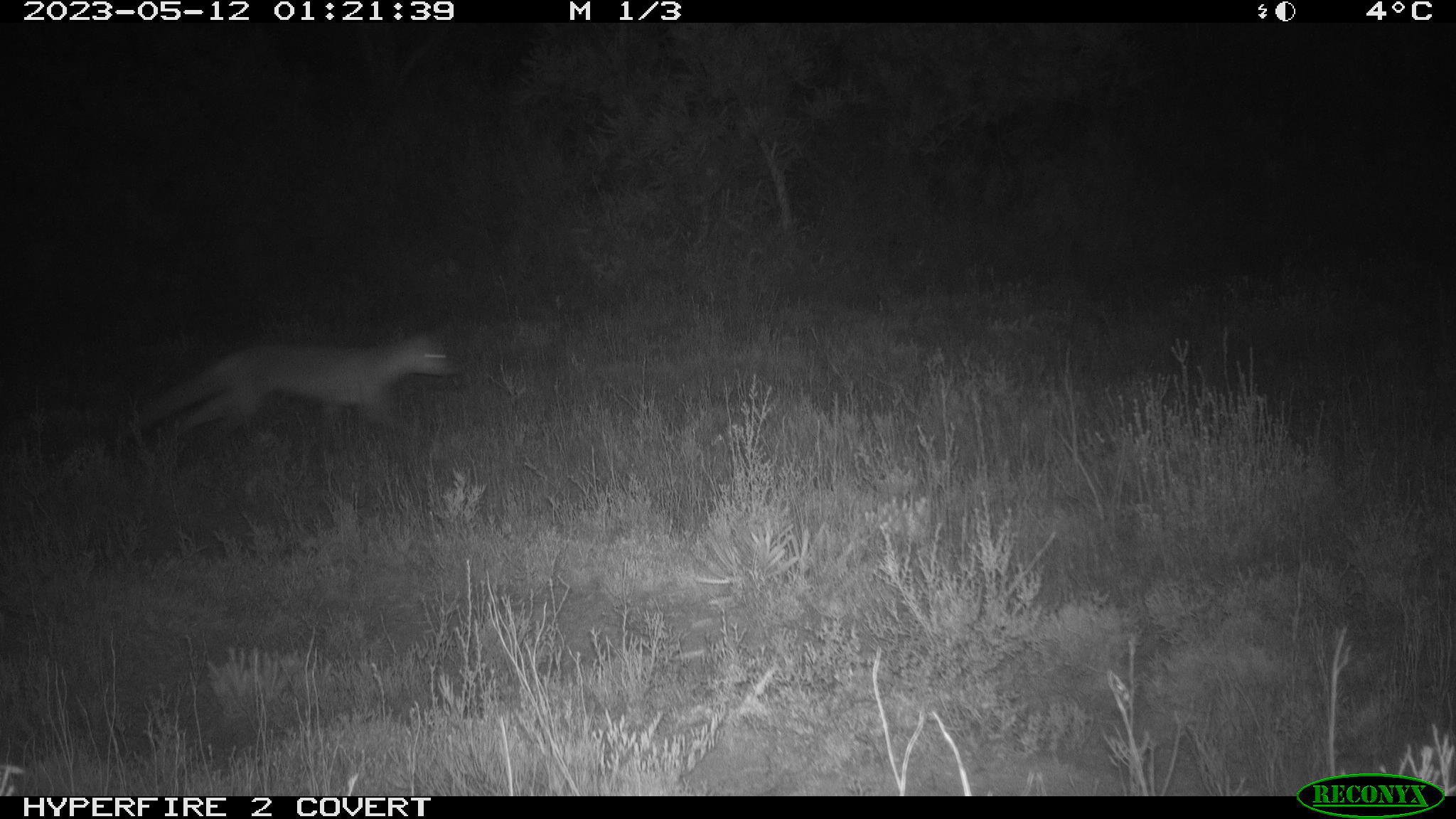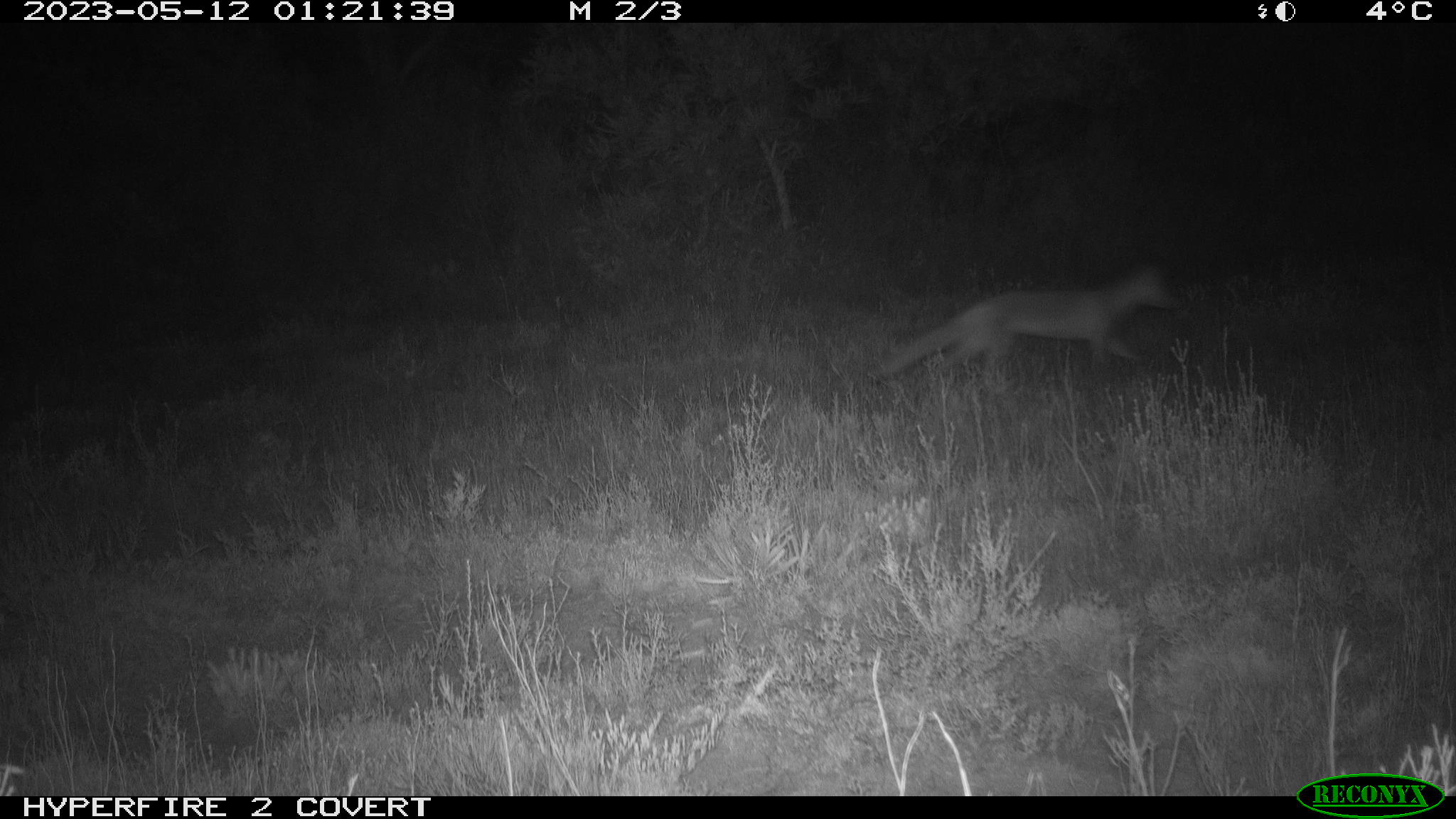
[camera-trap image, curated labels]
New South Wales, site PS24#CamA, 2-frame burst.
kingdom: Animalia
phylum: Chordata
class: Mammalia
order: Carnivora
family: Canidae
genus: Vulpes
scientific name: Vulpes vulpes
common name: red fox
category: fox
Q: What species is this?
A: Fox (red fox) (Vulpes vulpes).